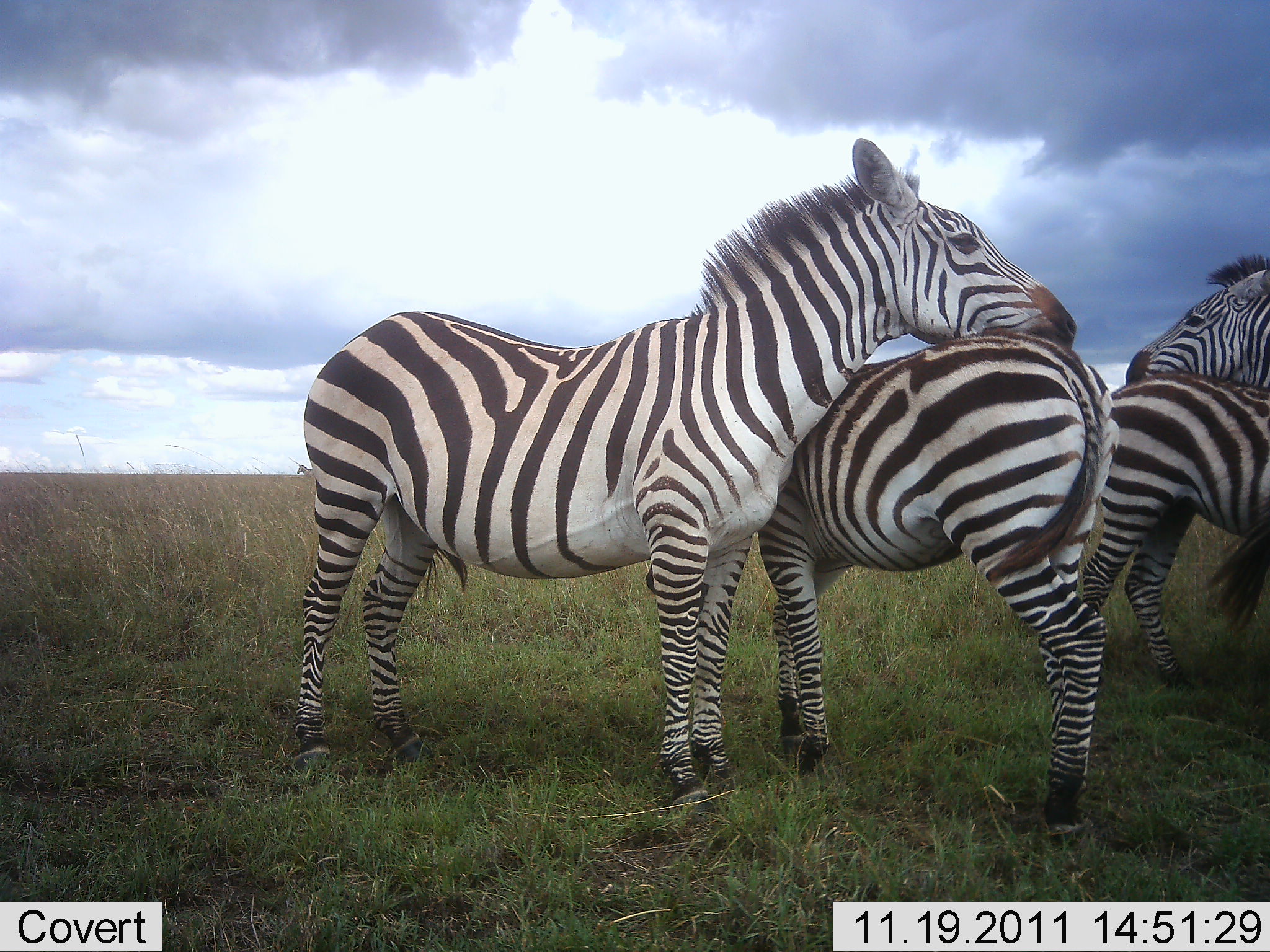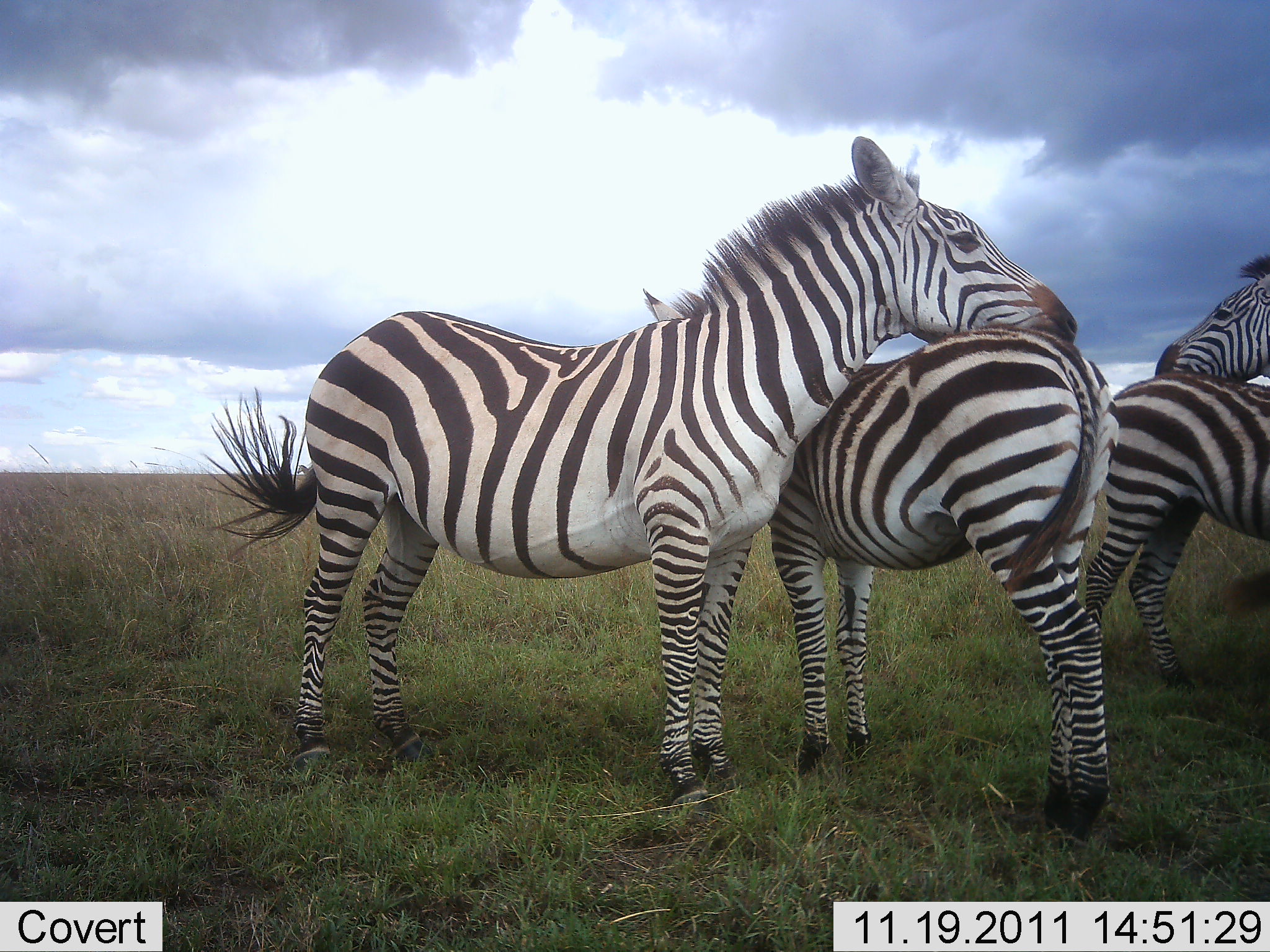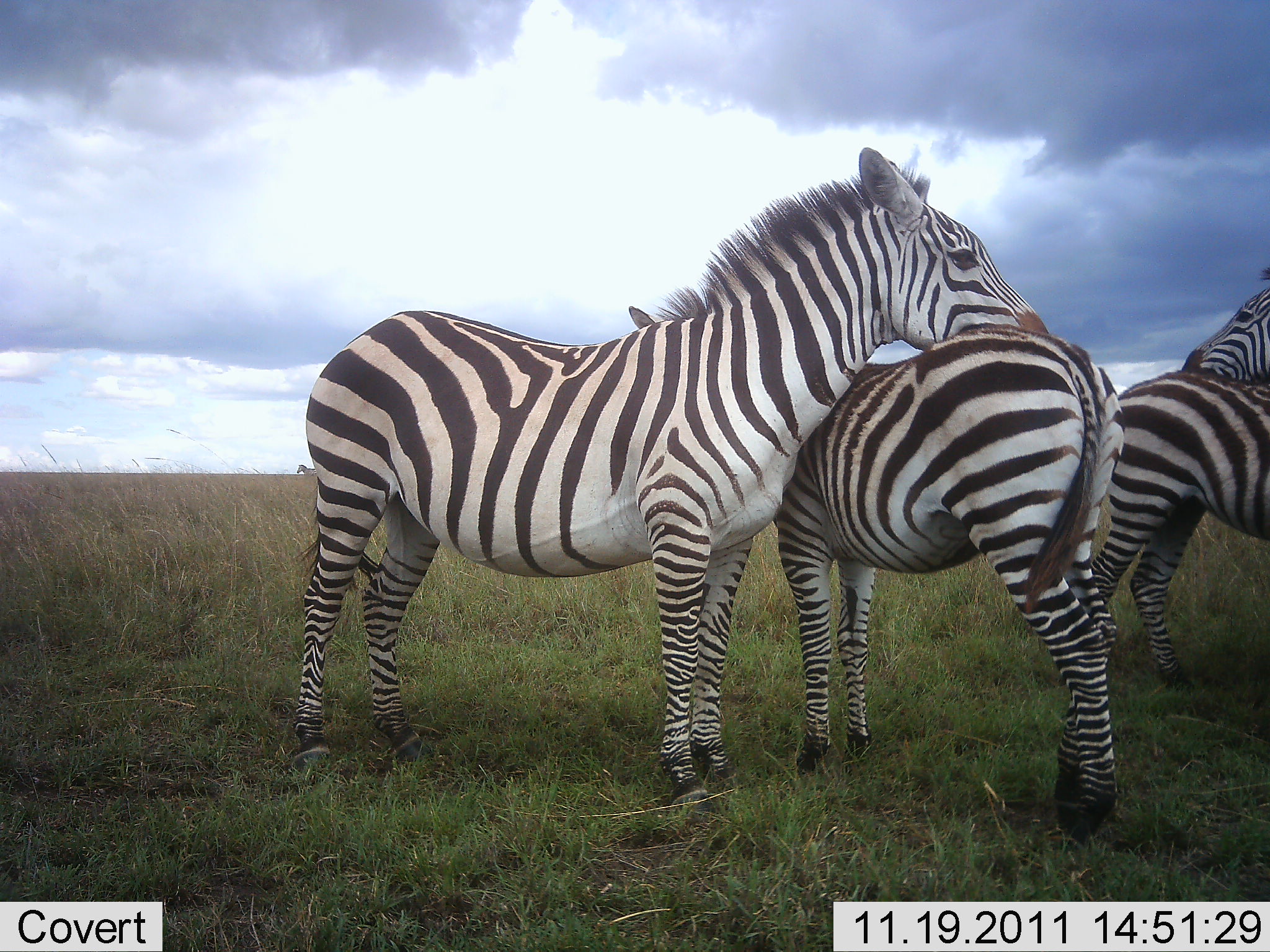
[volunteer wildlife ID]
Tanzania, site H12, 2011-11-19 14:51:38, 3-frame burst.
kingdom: Animalia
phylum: Chordata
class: Mammalia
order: Perissodactyla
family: Equidae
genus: Equus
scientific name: Equus quagga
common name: plains zebra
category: zebra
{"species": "zebra (plains zebra) (Equus quagga)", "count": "4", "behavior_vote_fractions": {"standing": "82%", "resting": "0%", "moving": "0%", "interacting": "64%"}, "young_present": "9%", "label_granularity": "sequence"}